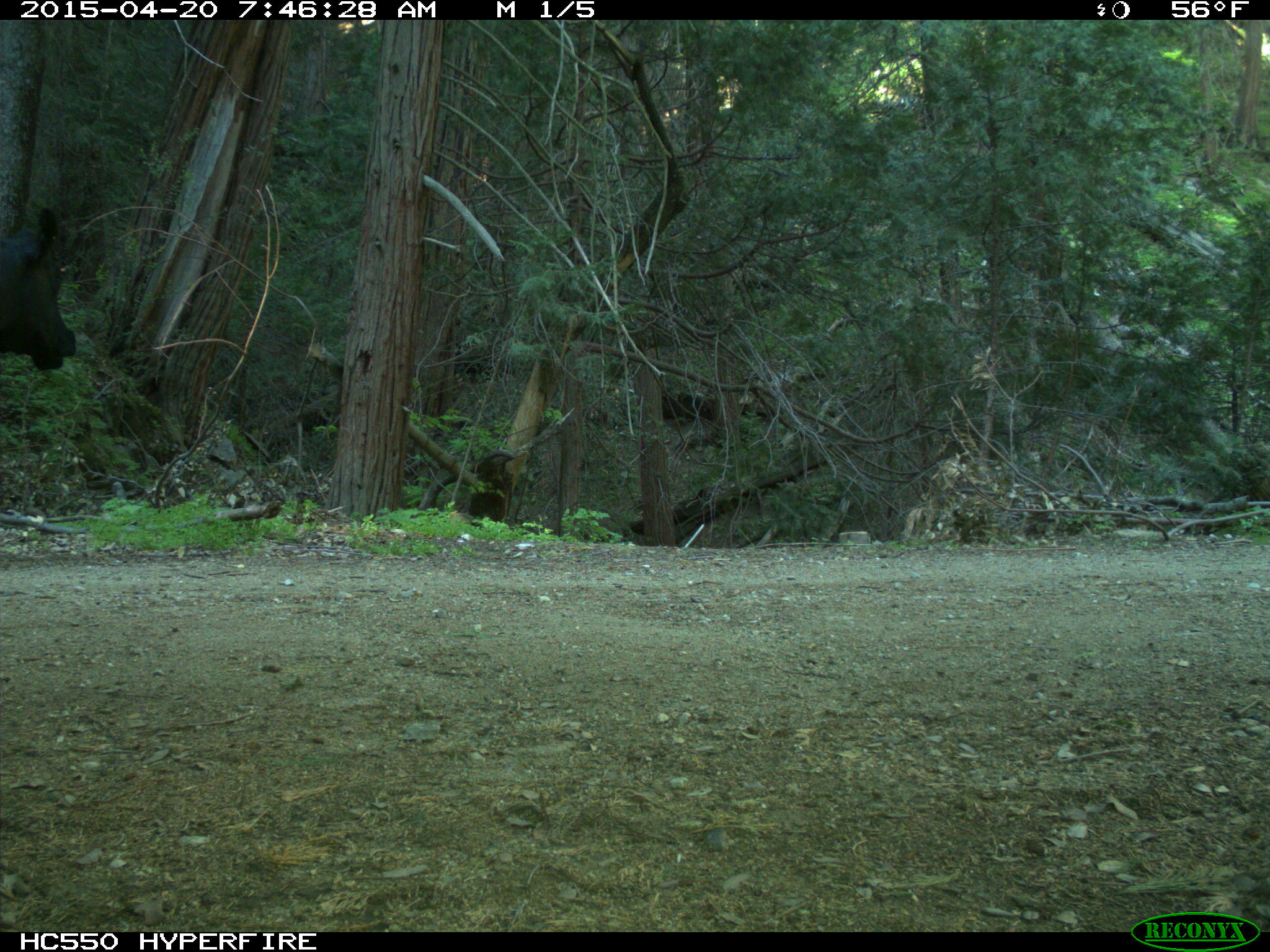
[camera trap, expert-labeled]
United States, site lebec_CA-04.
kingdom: Animalia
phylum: Chordata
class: Mammalia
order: Artiodactyla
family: Bovidae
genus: Bos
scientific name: Bos taurus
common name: domestic cow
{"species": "Bos taurus (domestic cow)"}